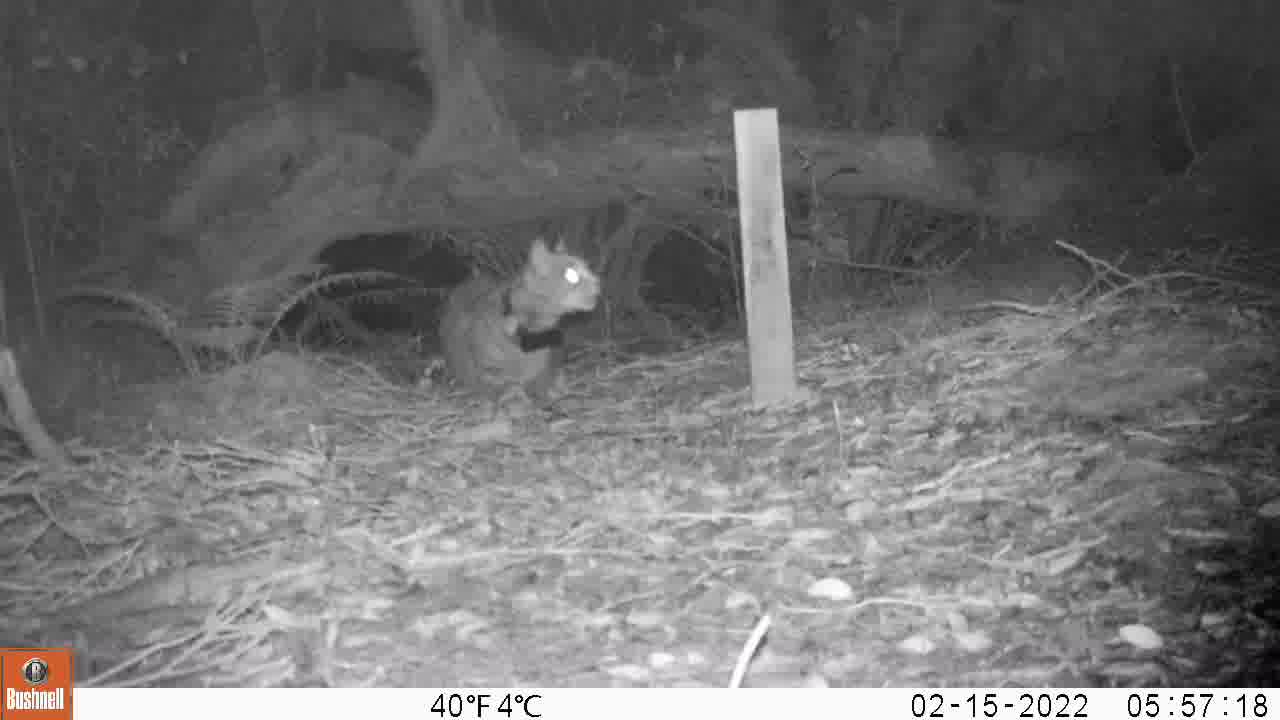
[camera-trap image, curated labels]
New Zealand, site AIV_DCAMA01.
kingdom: Animalia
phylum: Chordata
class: Mammalia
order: Carnivora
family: Felidae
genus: Felis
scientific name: Felis catus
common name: domestic cat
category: cat